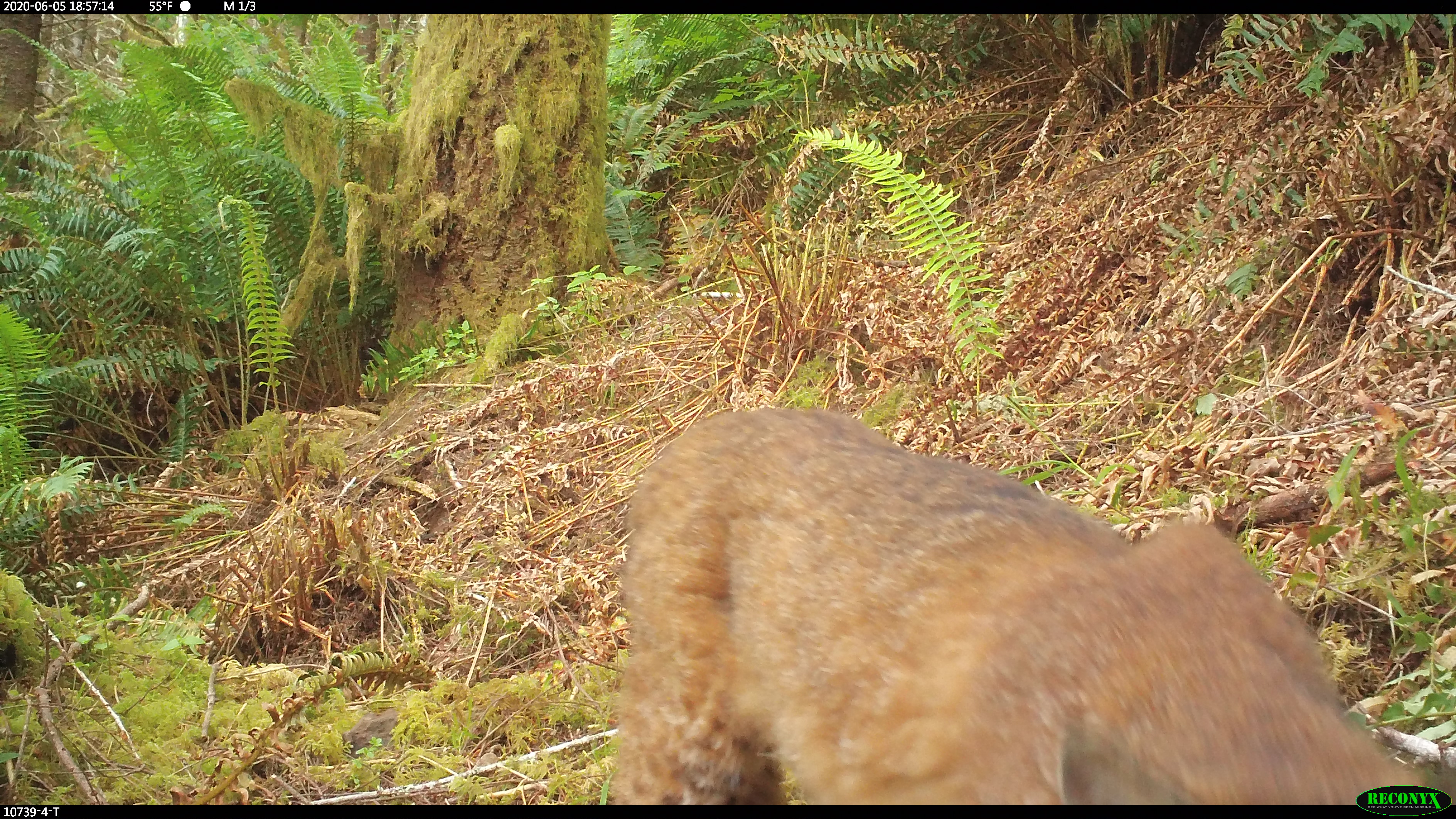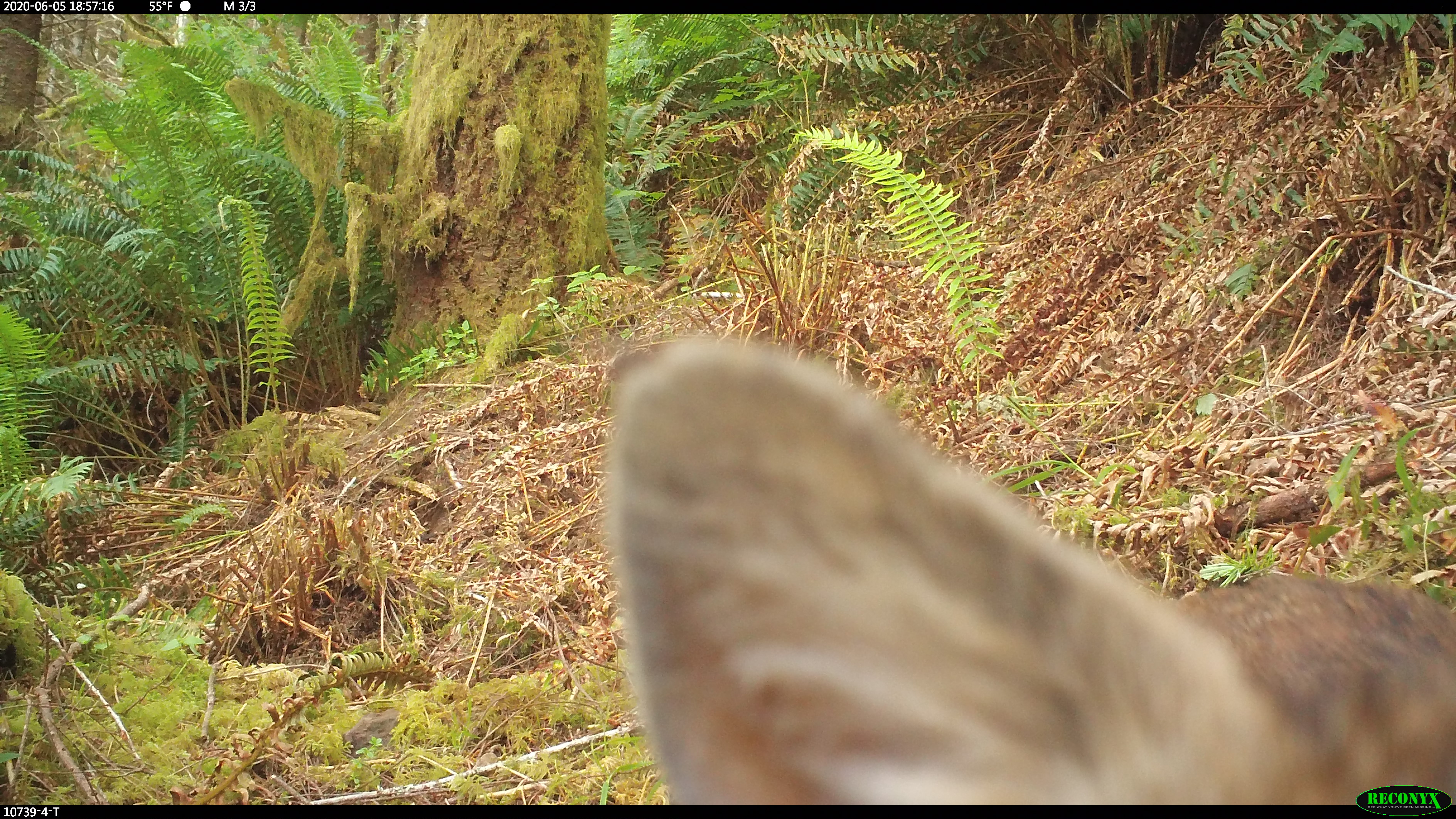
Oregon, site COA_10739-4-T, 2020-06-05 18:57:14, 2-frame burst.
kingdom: Animalia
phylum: Chordata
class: Mammalia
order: Carnivora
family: Felidae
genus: Lynx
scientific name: Lynx rufus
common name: bobcat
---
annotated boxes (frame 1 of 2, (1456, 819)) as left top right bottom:
bobcat: 593 397 1354 801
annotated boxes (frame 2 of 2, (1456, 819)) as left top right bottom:
bobcat: 542 309 1450 784